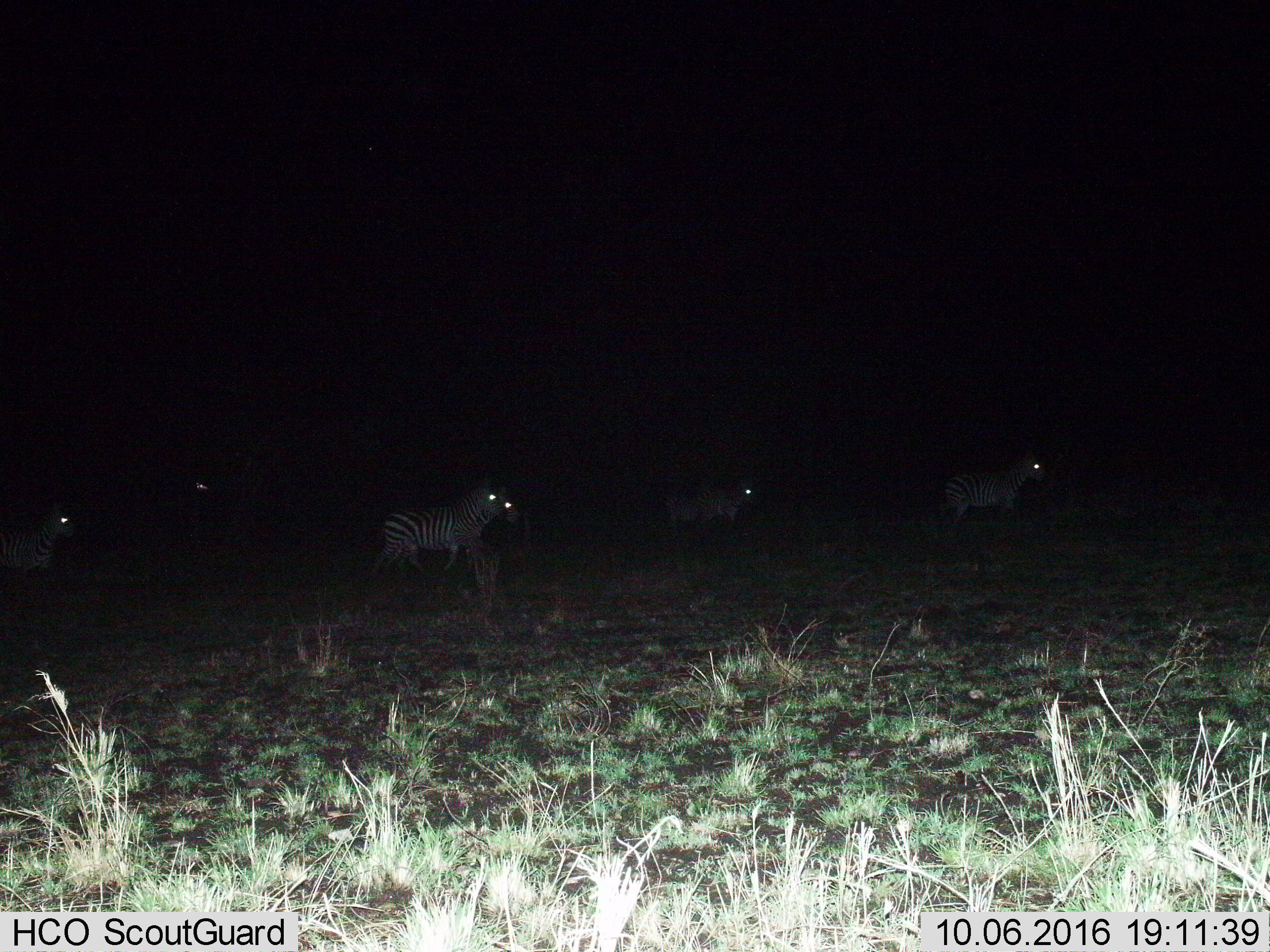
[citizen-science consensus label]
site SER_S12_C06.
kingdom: Animalia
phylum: Chordata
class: Mammalia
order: Perissodactyla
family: Equidae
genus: Equus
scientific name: Equus quagga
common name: plains zebra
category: zebraplains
Zebraplains (plains zebra) (Equus quagga), count 6. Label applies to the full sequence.